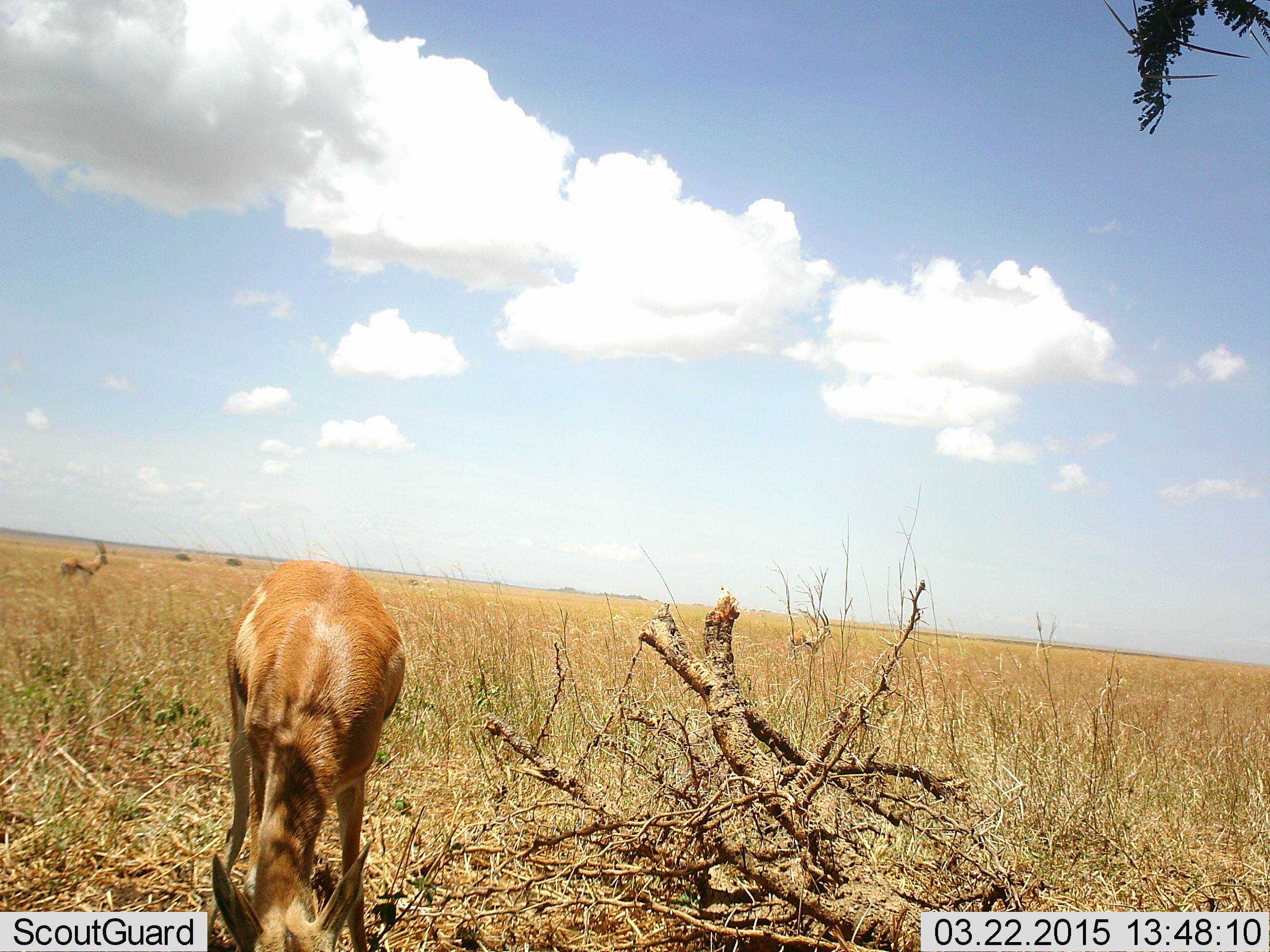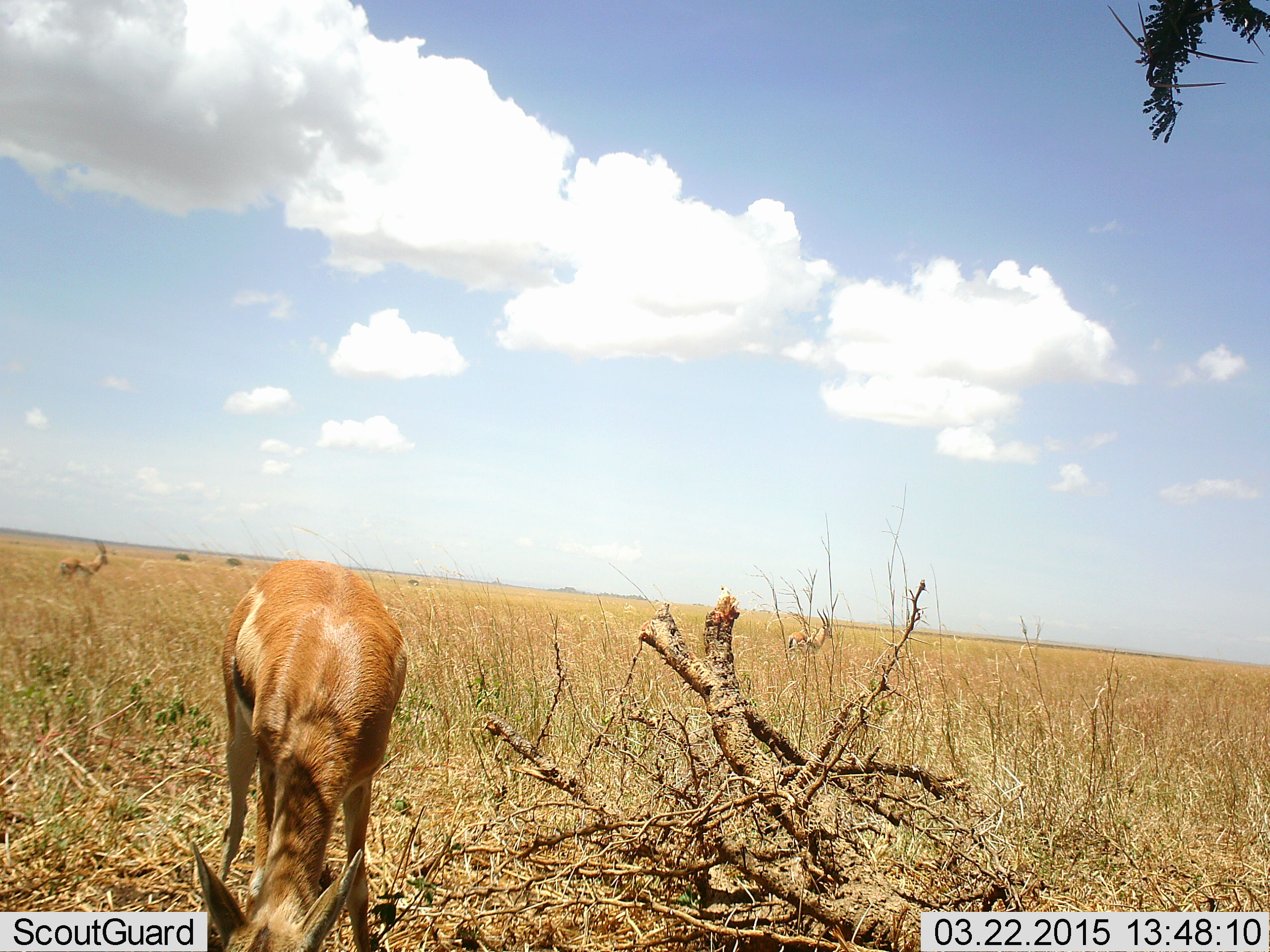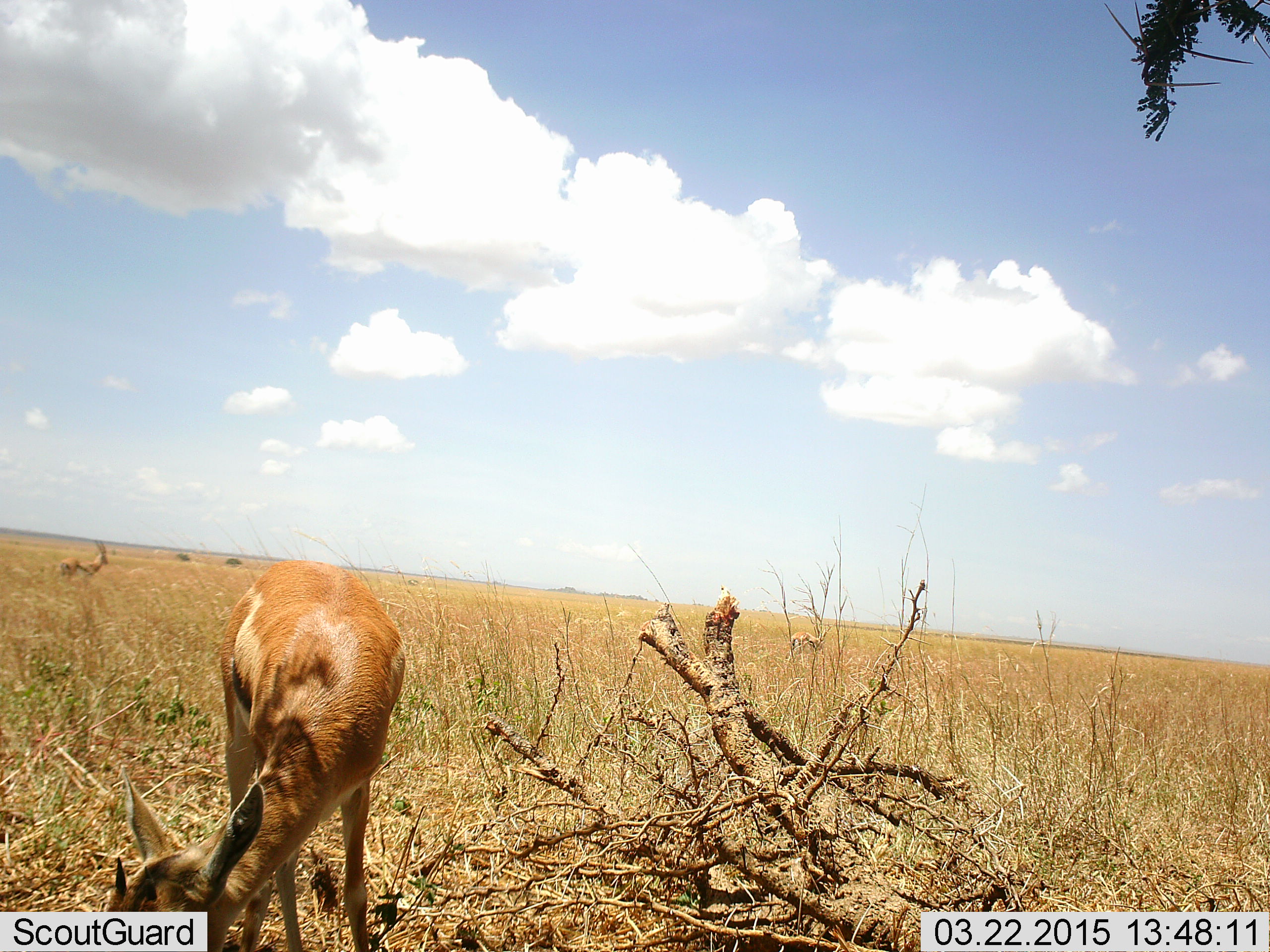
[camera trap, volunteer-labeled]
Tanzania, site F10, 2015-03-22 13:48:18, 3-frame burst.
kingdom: Animalia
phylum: Chordata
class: Mammalia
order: Artiodactyla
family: Bovidae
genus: Eudorcas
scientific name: Eudorcas thomsonii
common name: thomson's gazelle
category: gazellethomsons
Gazellethomsons (thomson's gazelle) (Eudorcas thomsonii), count 3. Behavior (volunteer vote fractions): standing 80%, resting 0%, moving 0%, interacting 0%. Young present (vote fraction): 0%. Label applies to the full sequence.